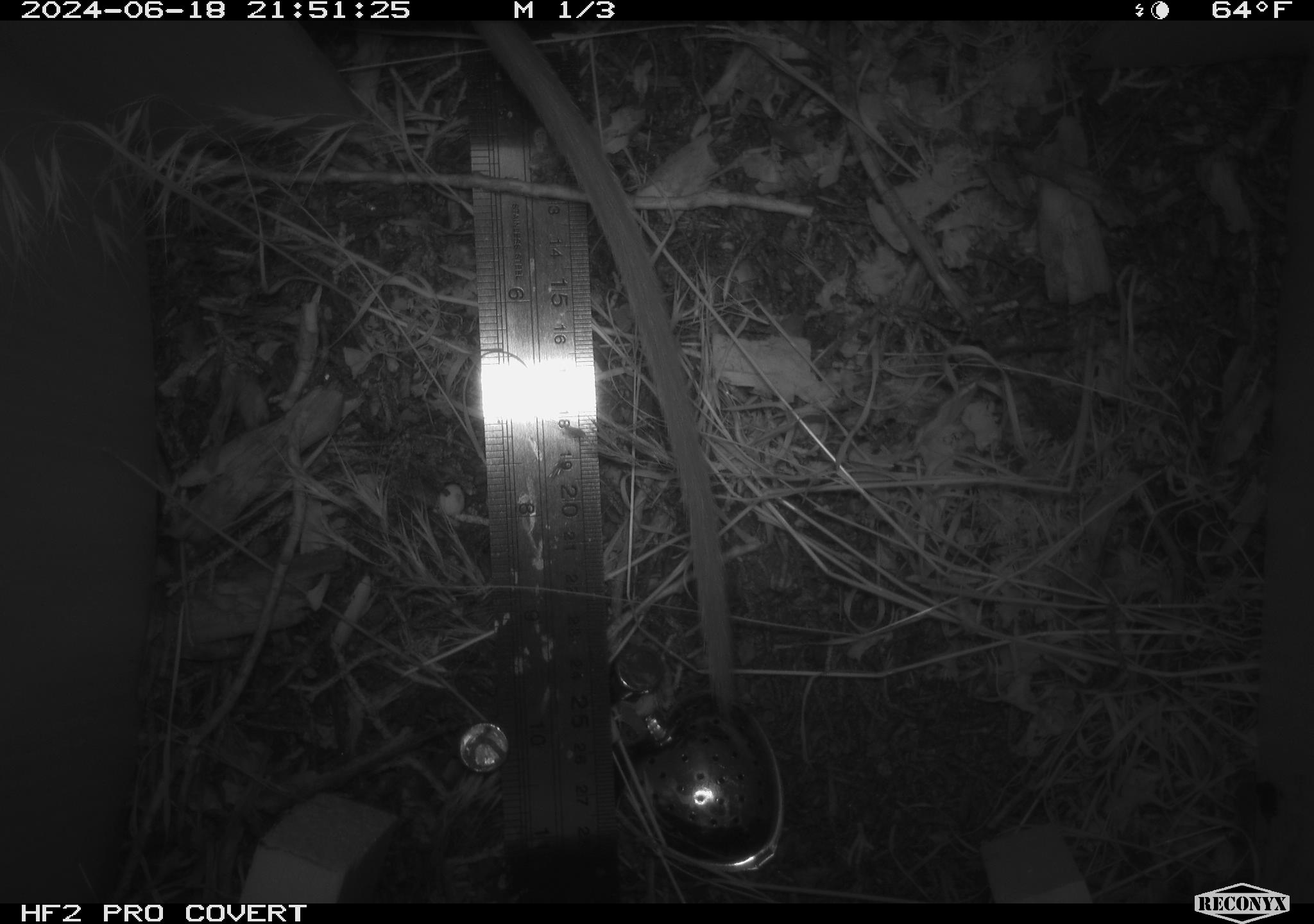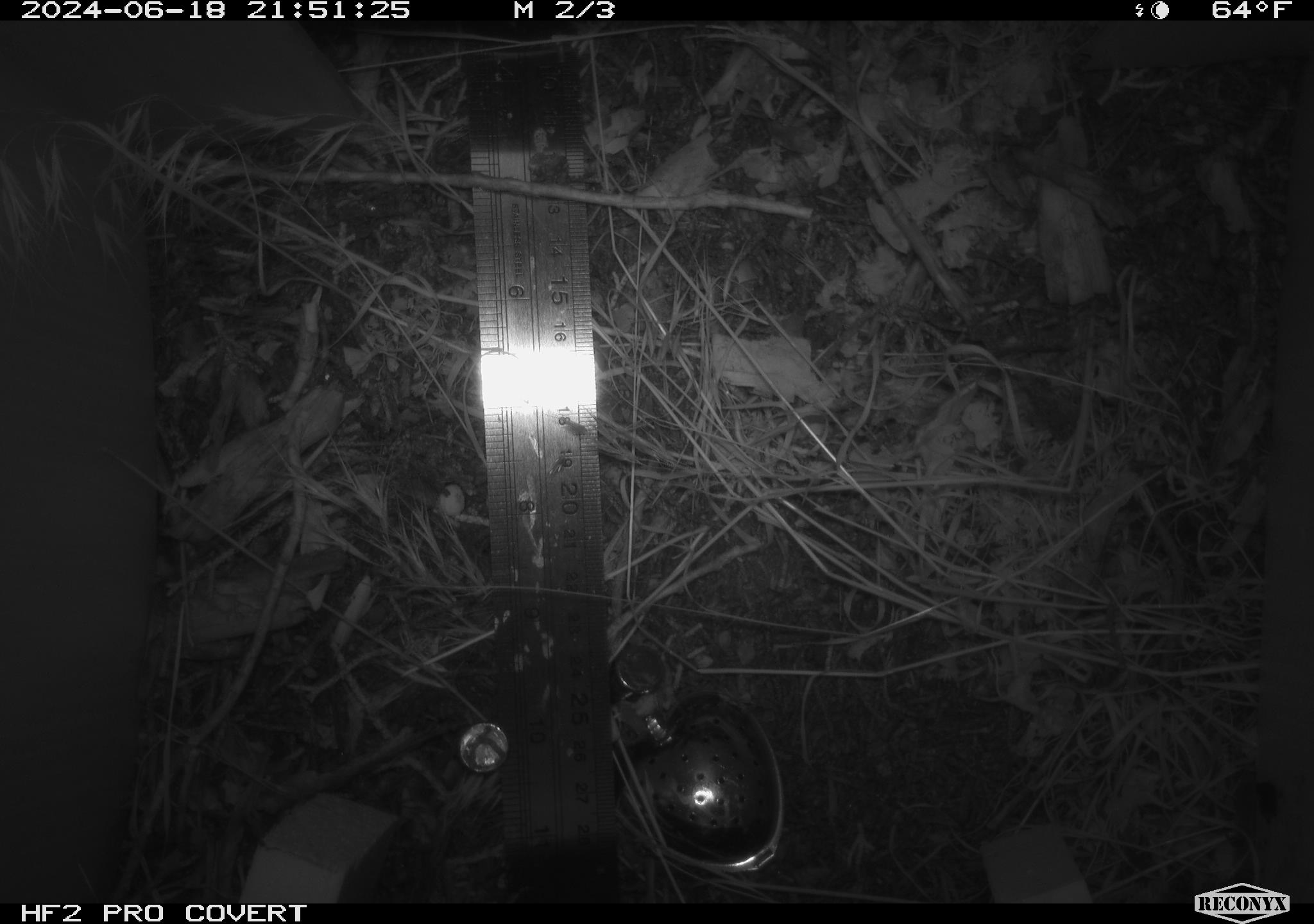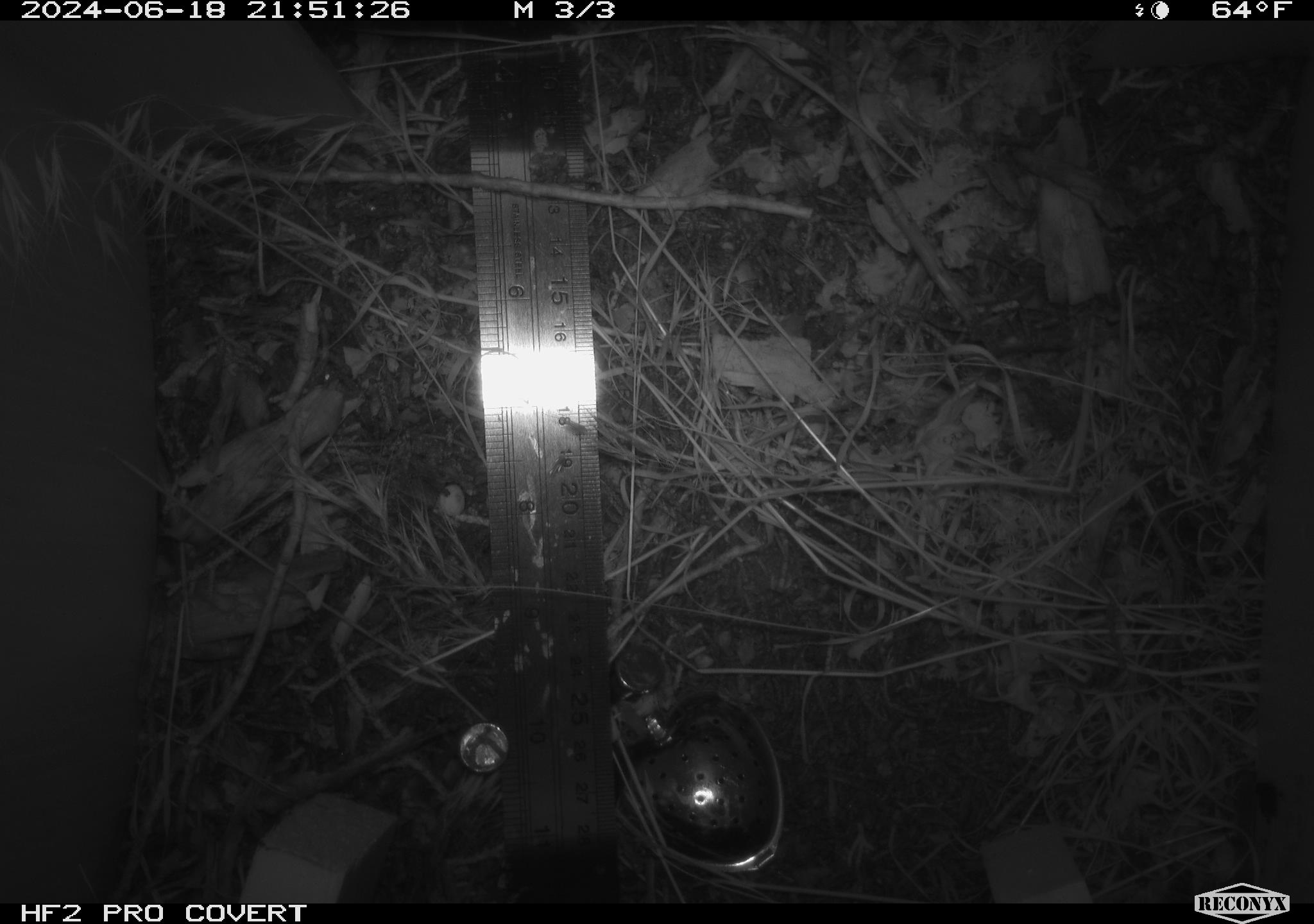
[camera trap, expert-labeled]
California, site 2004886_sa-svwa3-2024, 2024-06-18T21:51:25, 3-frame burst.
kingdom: Animalia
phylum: Chordata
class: Mammalia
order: Rodentia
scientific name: Rodentia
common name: woodrat or rat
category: woodrat or rat species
Woodrat or rat species (woodrat or rat) (Rodentia).